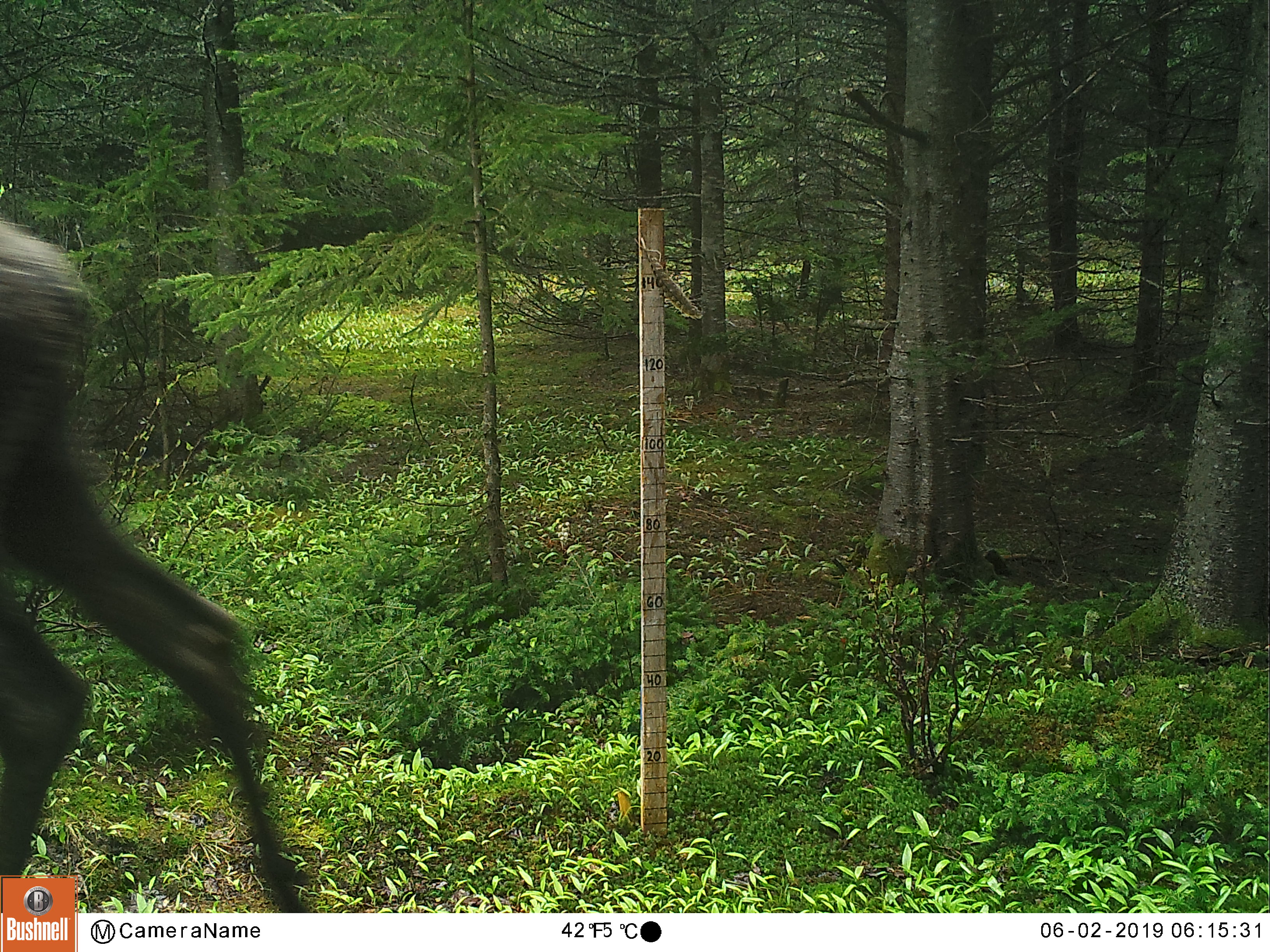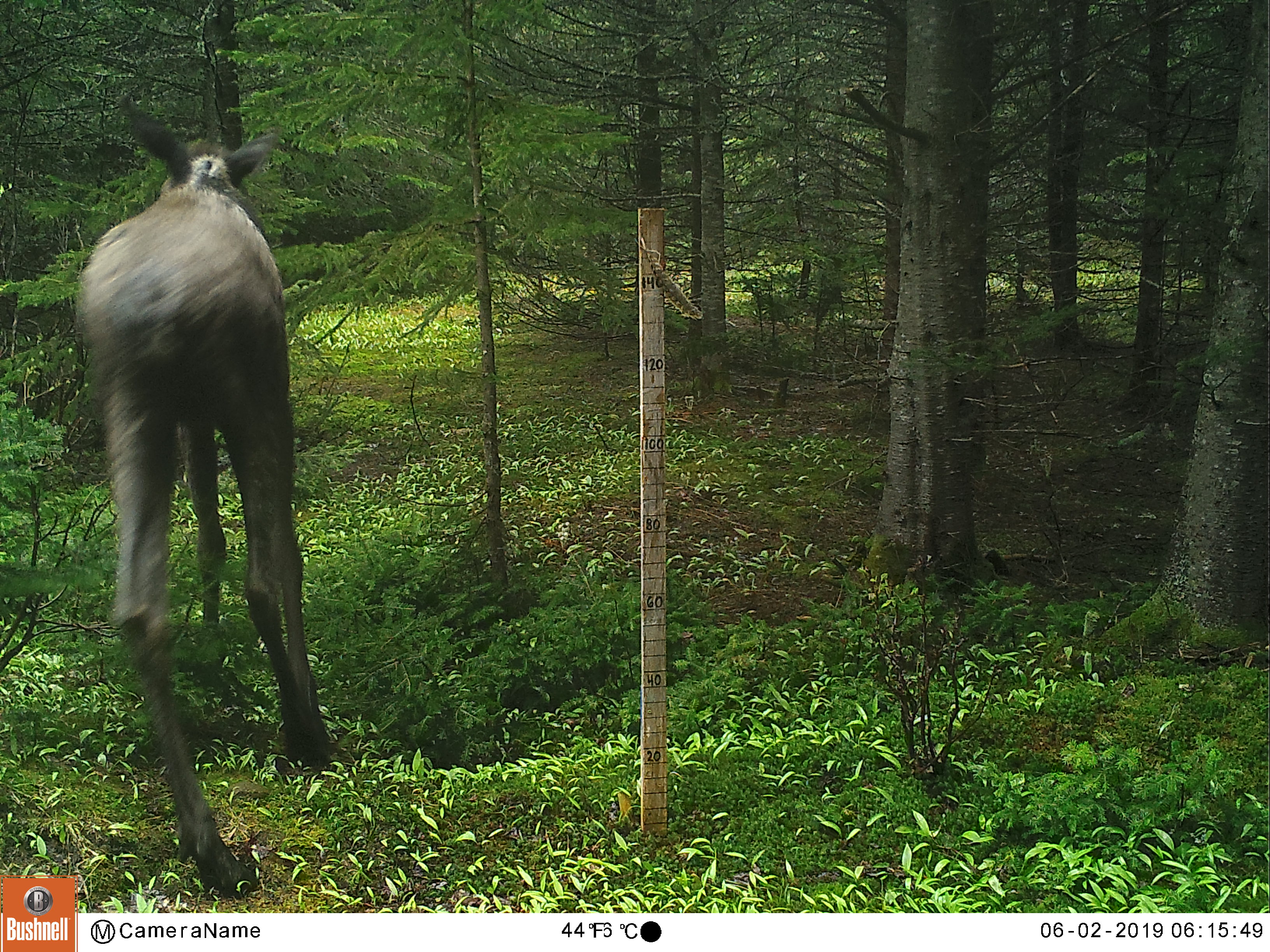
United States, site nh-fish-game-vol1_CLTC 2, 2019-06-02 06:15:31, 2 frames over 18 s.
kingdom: Animalia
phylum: Chordata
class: Mammalia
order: Artiodactyla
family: Cervidae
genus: Alces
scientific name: Alces alces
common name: moose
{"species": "moose (Alces alces)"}